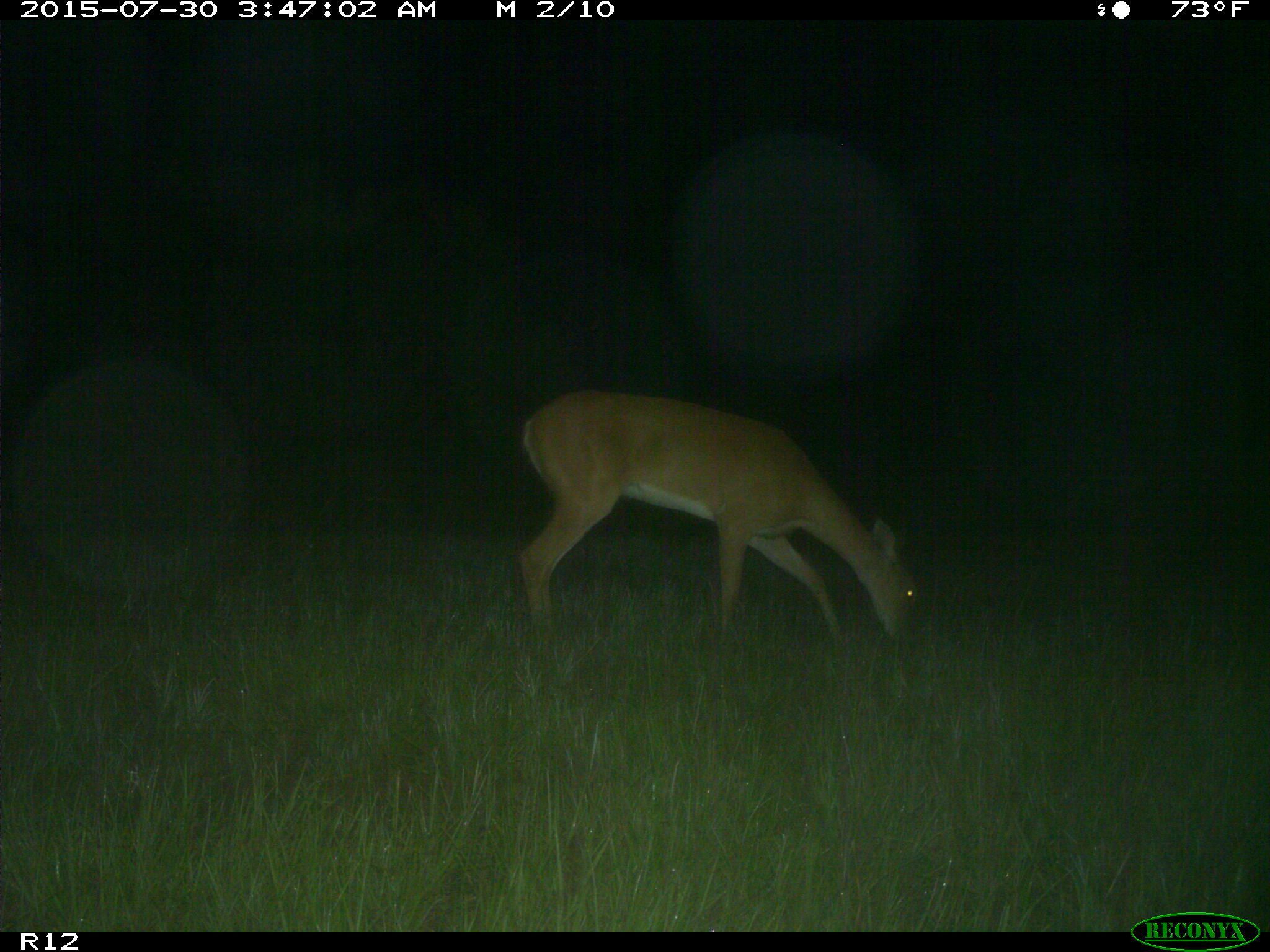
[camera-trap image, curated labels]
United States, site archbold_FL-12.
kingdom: Animalia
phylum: Chordata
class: Mammalia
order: Artiodactyla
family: Cervidae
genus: Odocoileus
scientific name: Odocoileus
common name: deer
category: unidentified deer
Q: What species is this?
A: Unidentified deer (deer) (Odocoileus).